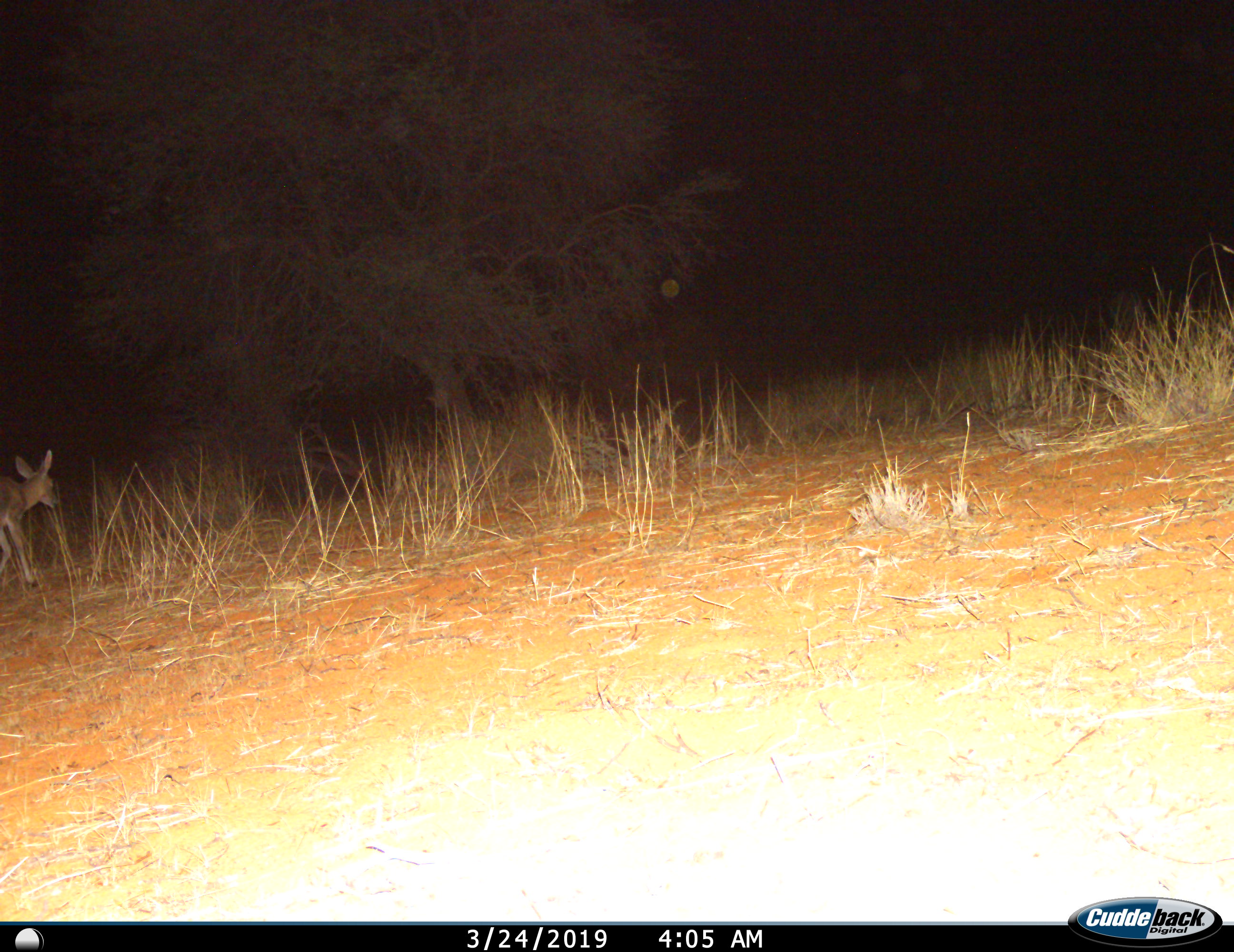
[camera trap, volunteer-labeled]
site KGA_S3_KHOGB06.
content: unidentified animal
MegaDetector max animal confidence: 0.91